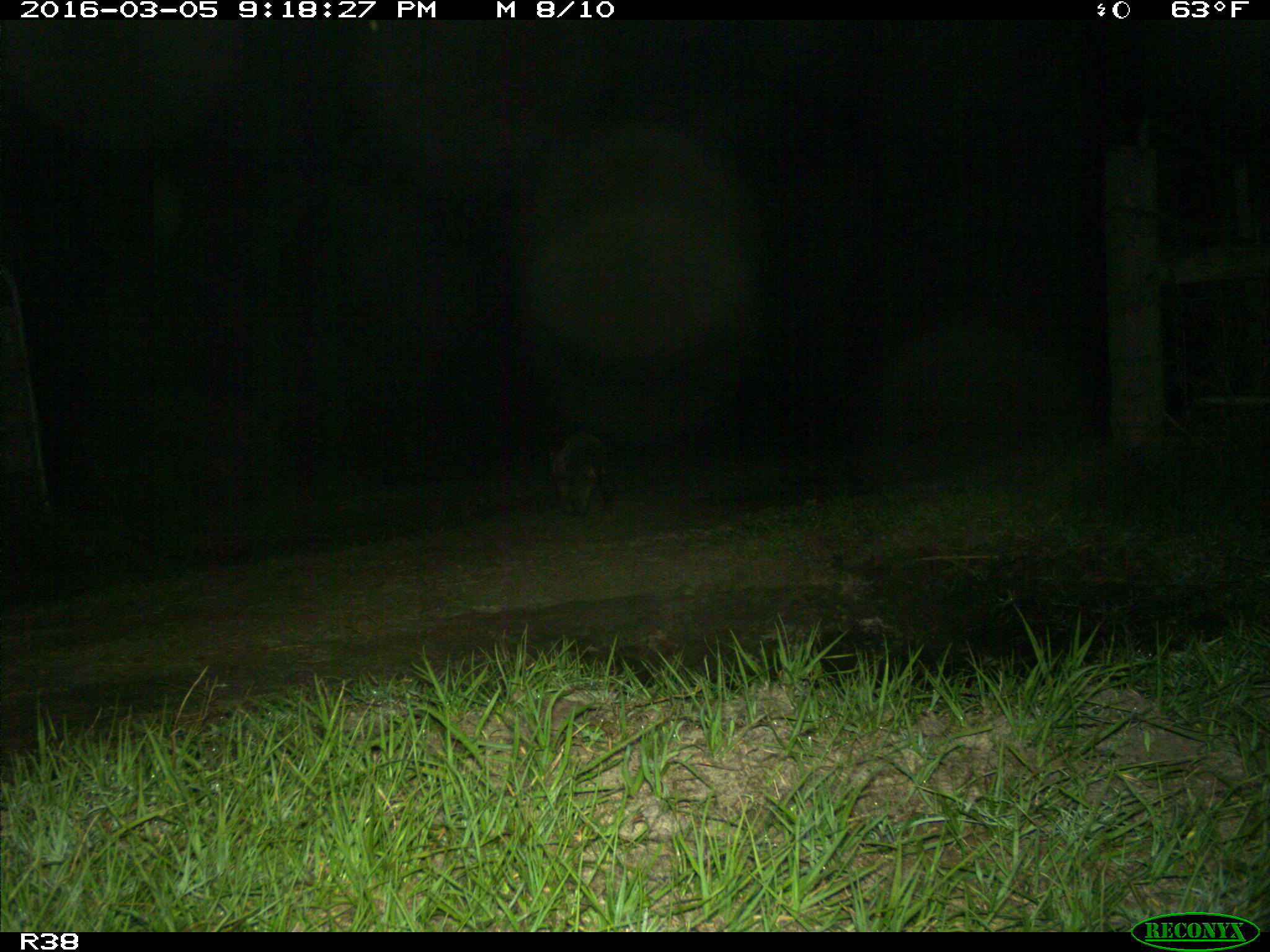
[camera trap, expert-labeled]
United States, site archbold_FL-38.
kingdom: Animalia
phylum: Chordata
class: Mammalia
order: Carnivora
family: Procyonidae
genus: Procyon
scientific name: Procyon lotor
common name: common raccoon